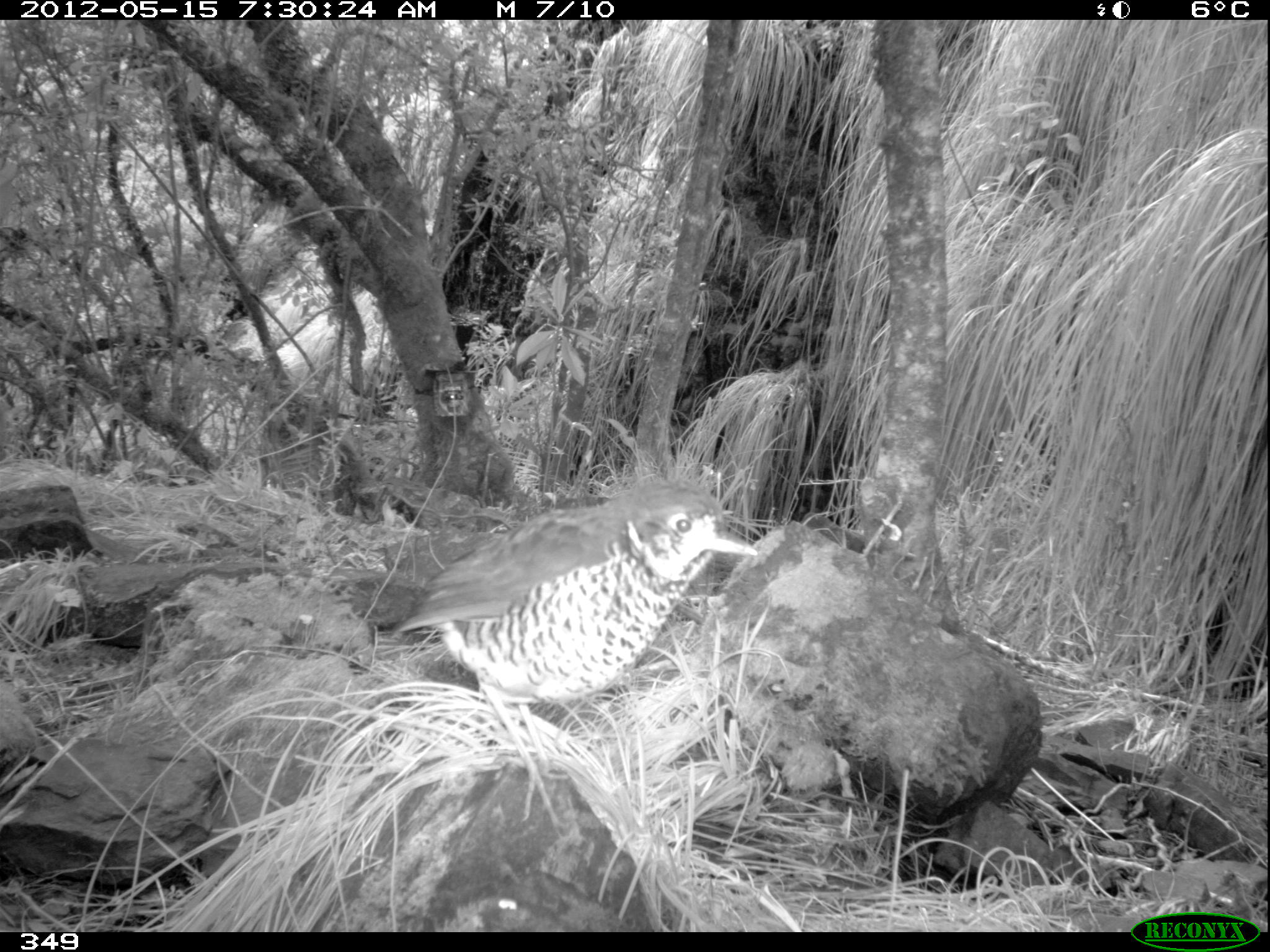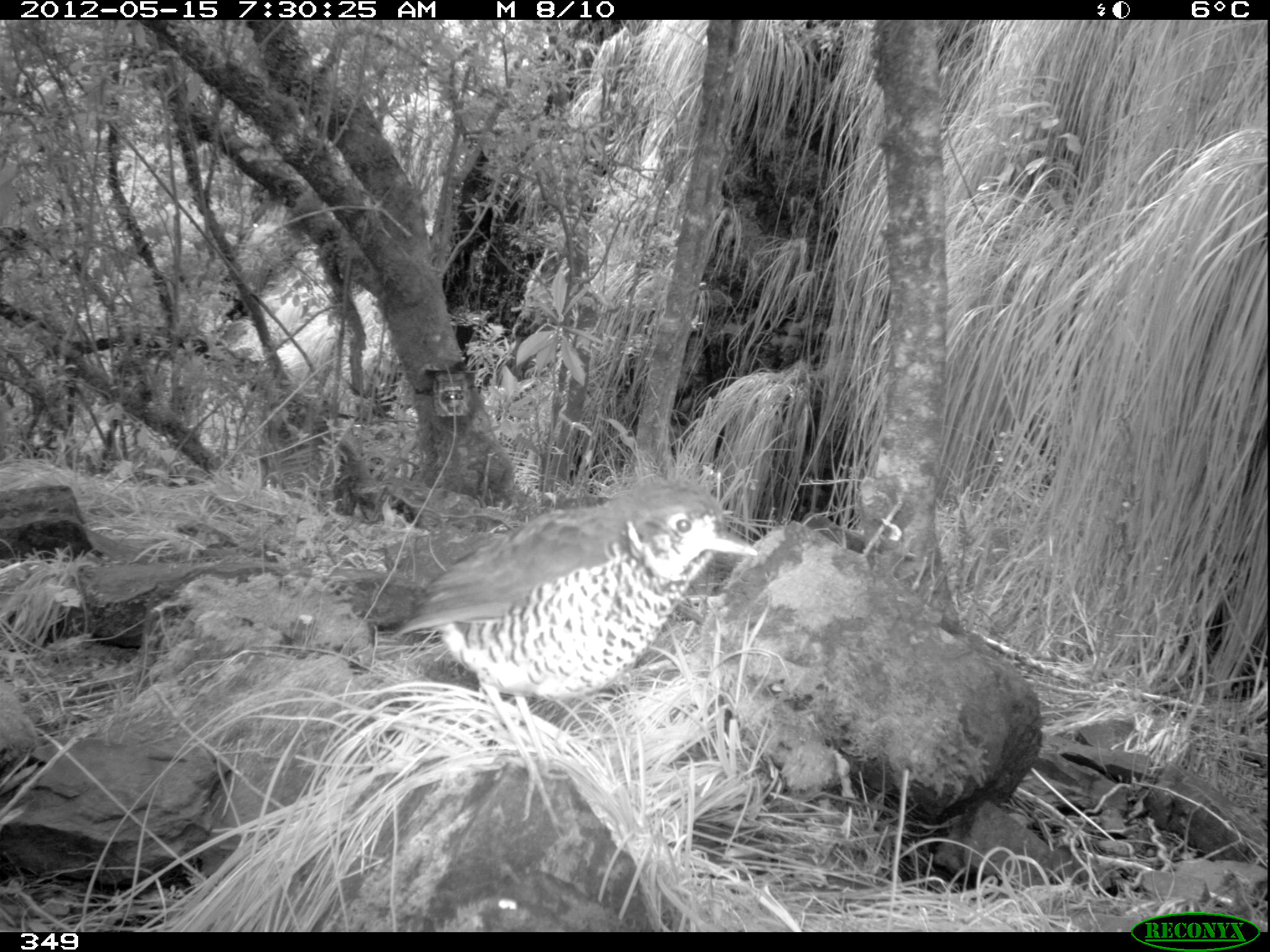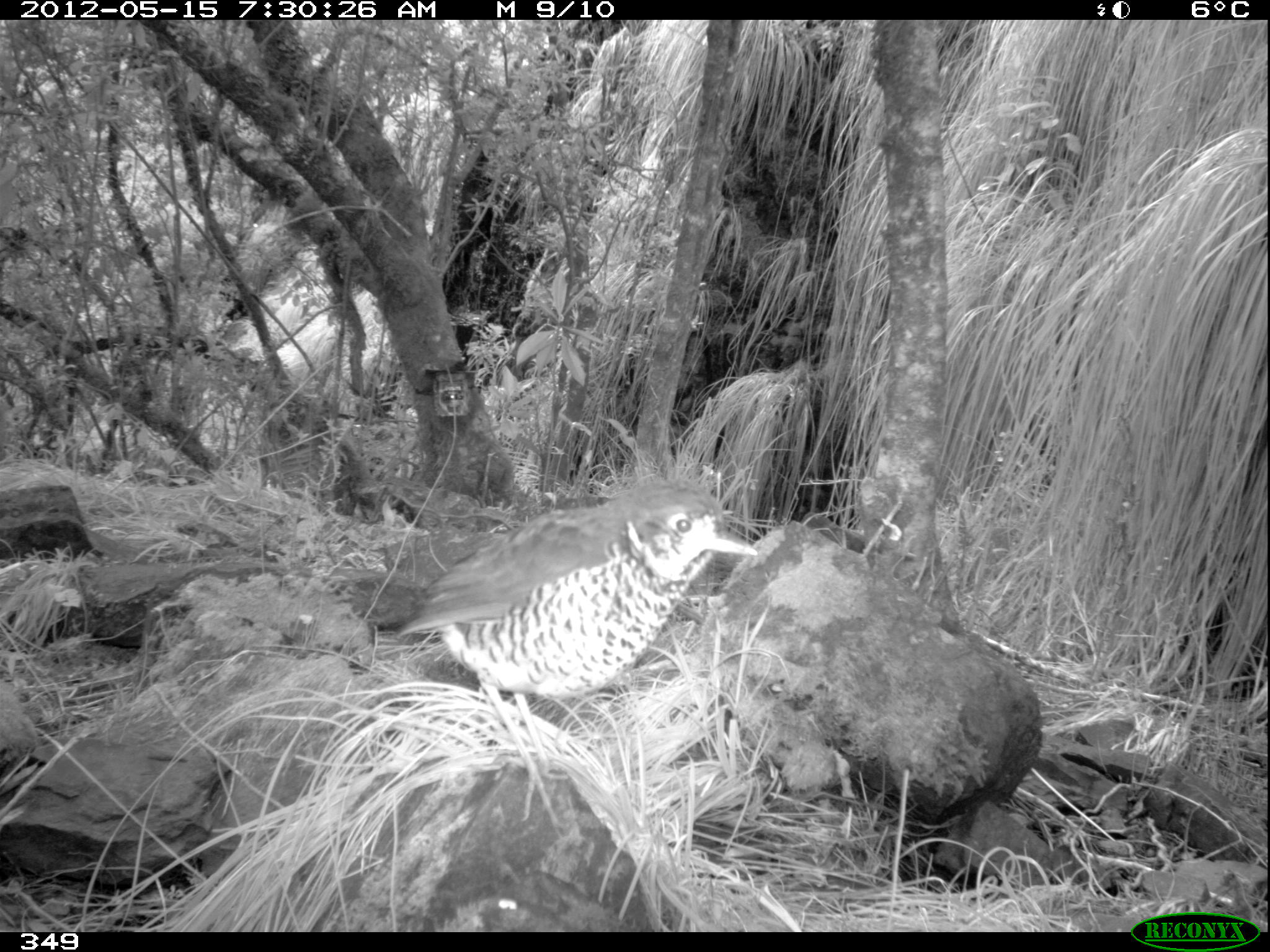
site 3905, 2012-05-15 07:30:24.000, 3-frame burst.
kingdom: Animalia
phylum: Chordata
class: Aves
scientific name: Aves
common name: bird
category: unknown bird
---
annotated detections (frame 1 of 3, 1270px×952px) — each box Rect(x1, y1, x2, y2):
unknown bird: Rect(390, 479, 766, 837)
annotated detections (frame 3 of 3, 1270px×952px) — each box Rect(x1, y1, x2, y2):
unknown bird: Rect(393, 475, 761, 832)